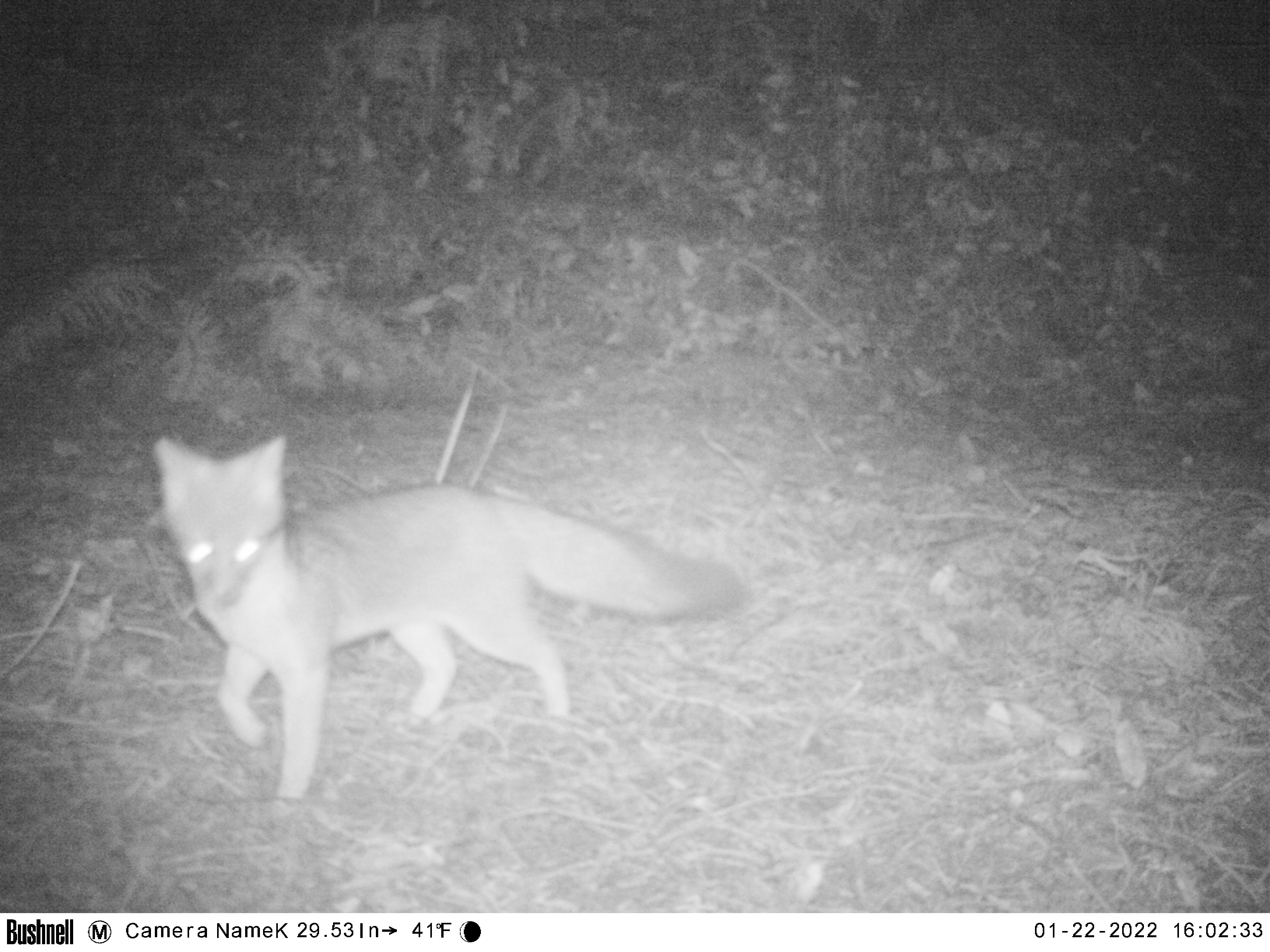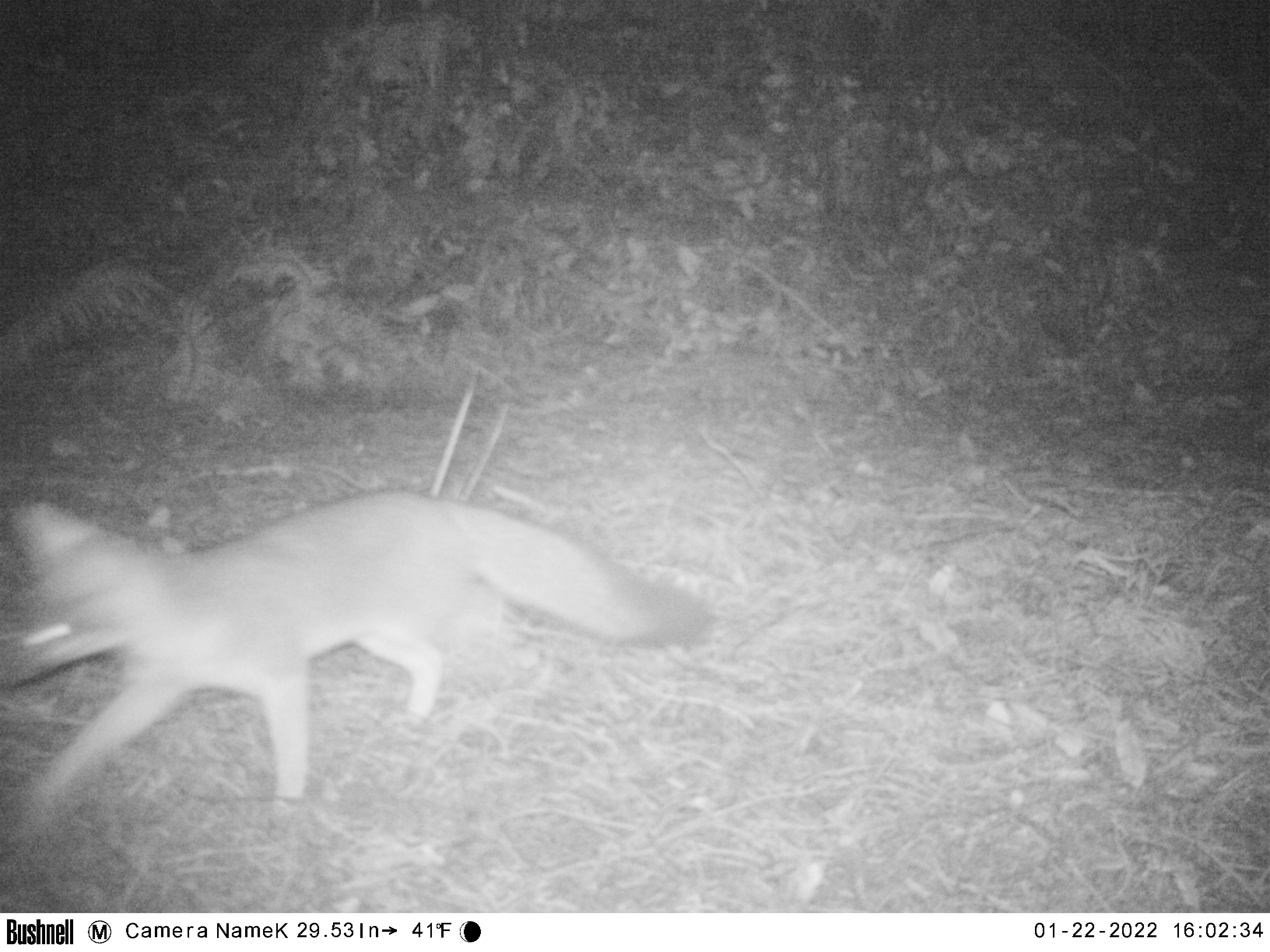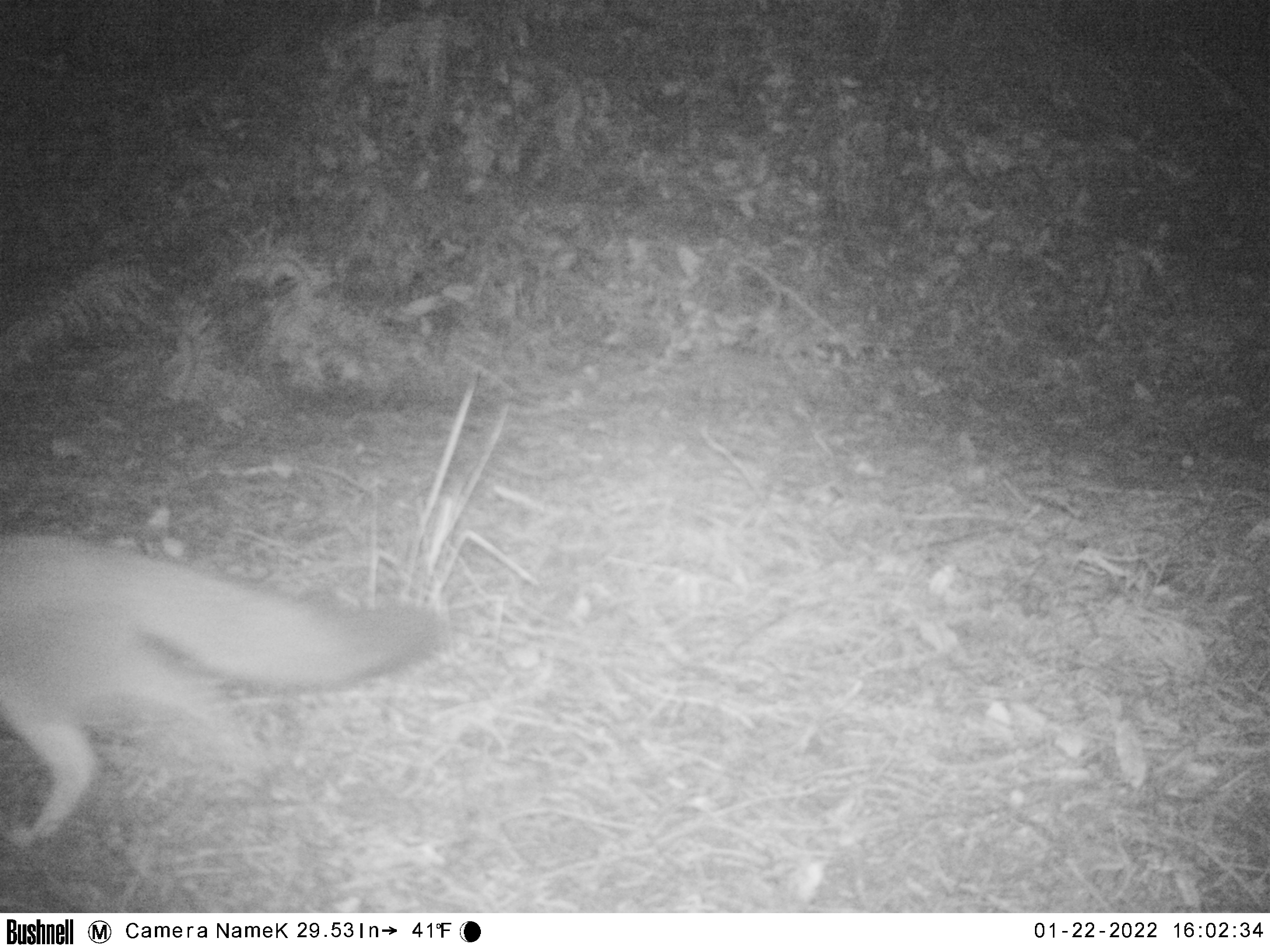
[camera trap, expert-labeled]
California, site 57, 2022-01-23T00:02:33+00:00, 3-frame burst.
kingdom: Animalia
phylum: Chordata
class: Mammalia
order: Carnivora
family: Canidae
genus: Urocyon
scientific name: Urocyon cinereoargenteus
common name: gray fox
Gray fox (Urocyon cinereoargenteus).